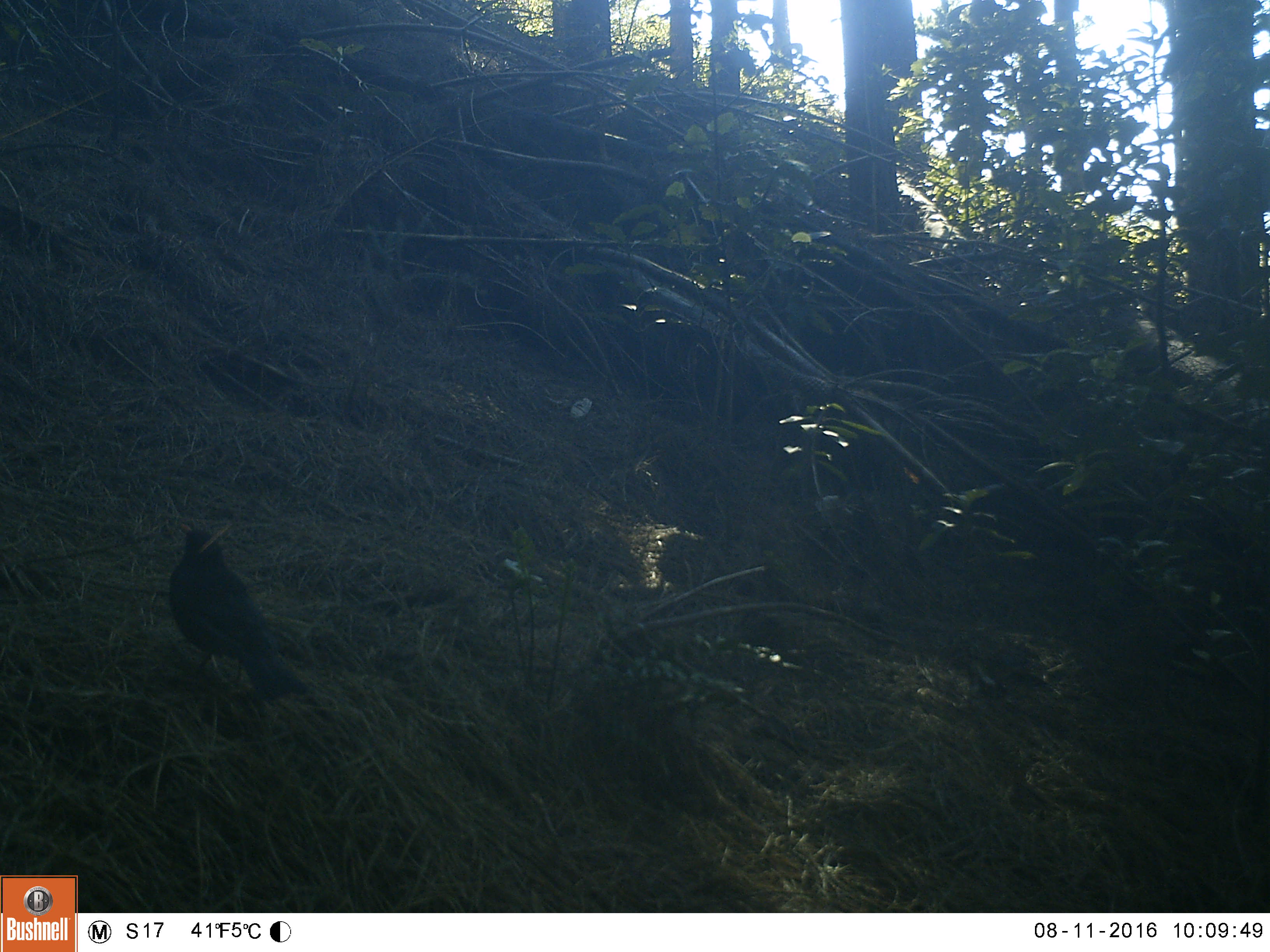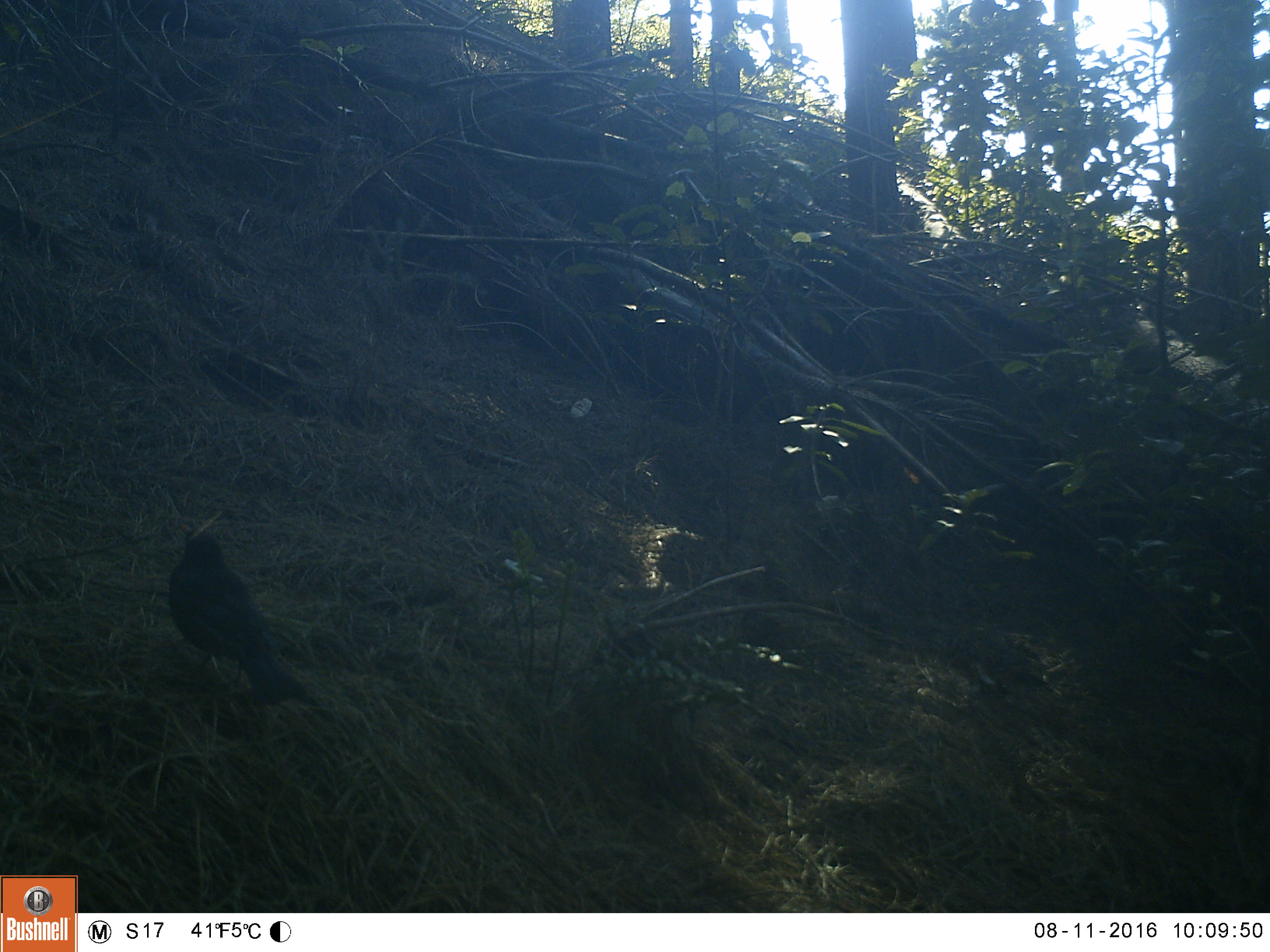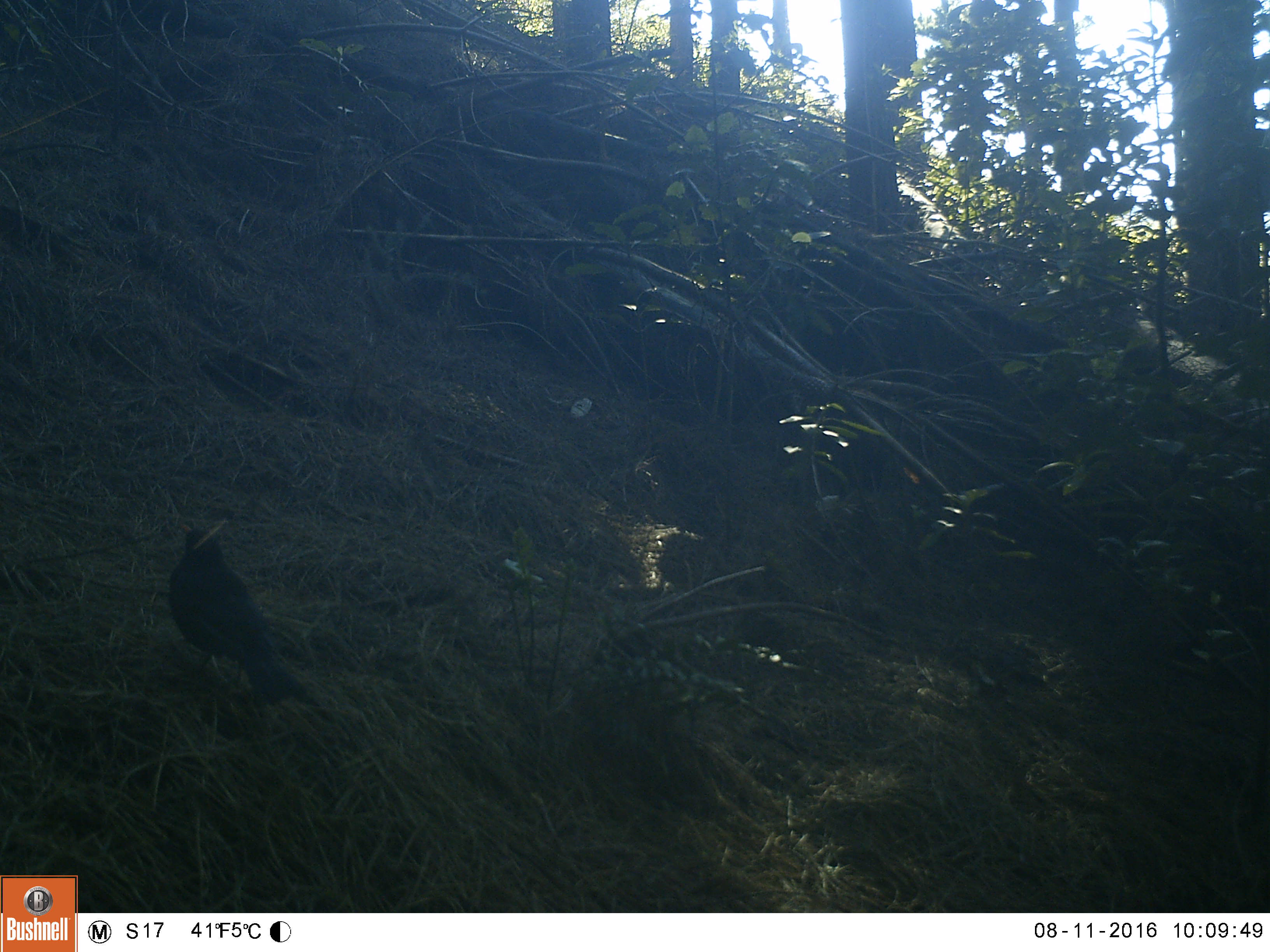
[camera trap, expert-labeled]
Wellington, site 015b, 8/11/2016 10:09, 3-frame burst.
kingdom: Animalia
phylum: Chordata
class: Aves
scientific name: Aves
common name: bird